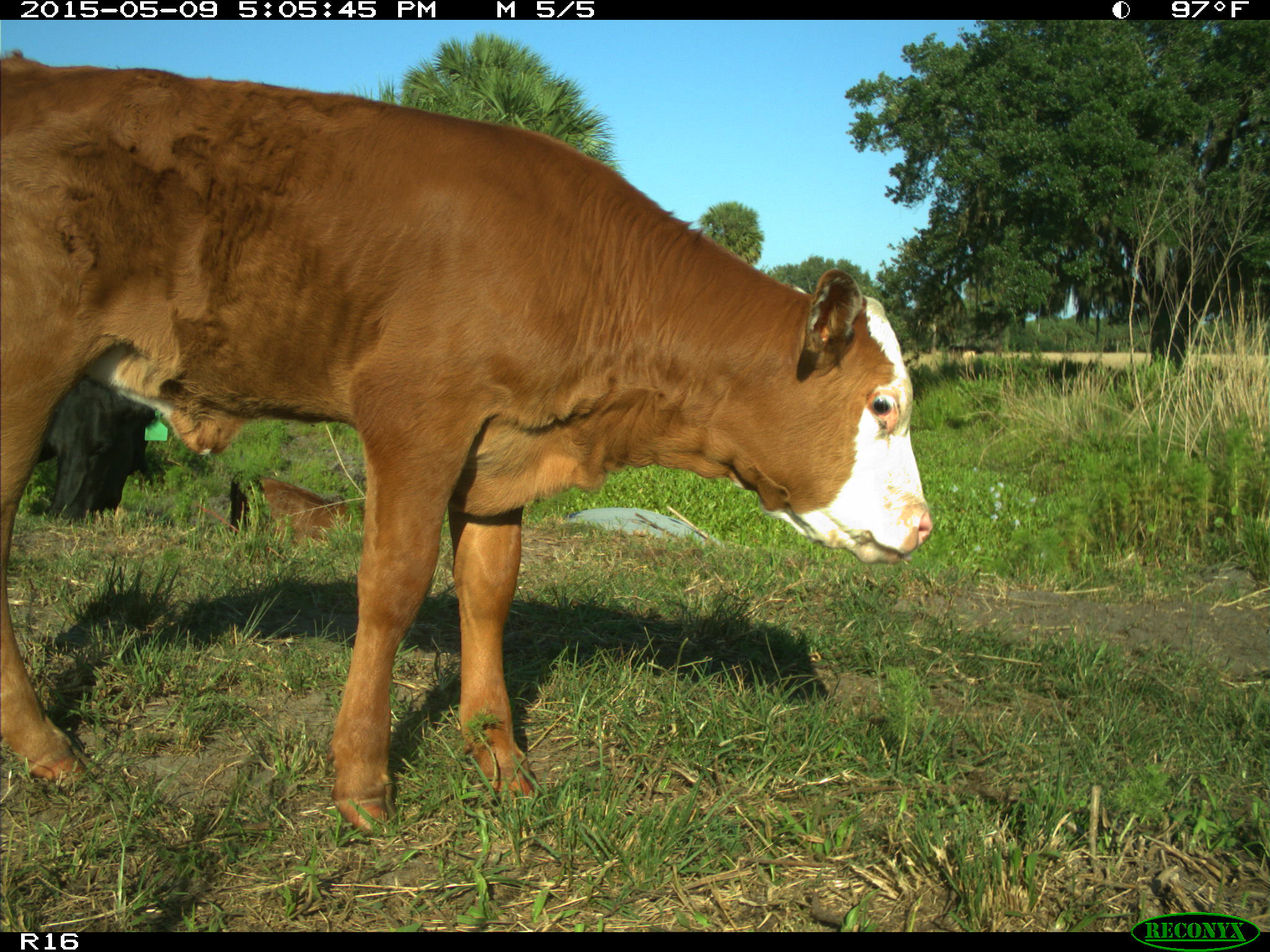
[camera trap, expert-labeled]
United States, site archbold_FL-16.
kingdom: Animalia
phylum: Chordata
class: Mammalia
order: Artiodactyla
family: Suidae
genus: Sus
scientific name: Sus scrofa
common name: wild boar